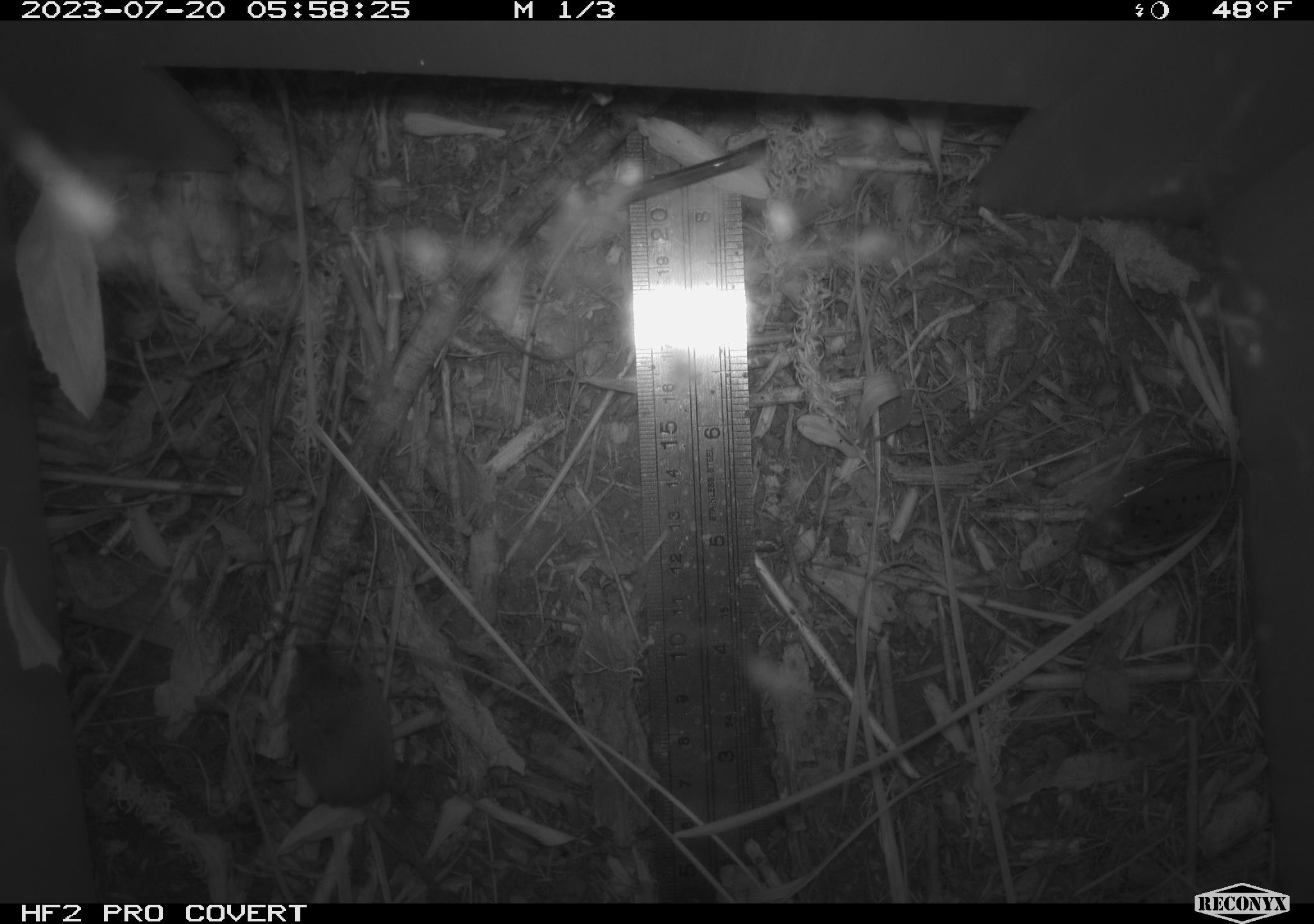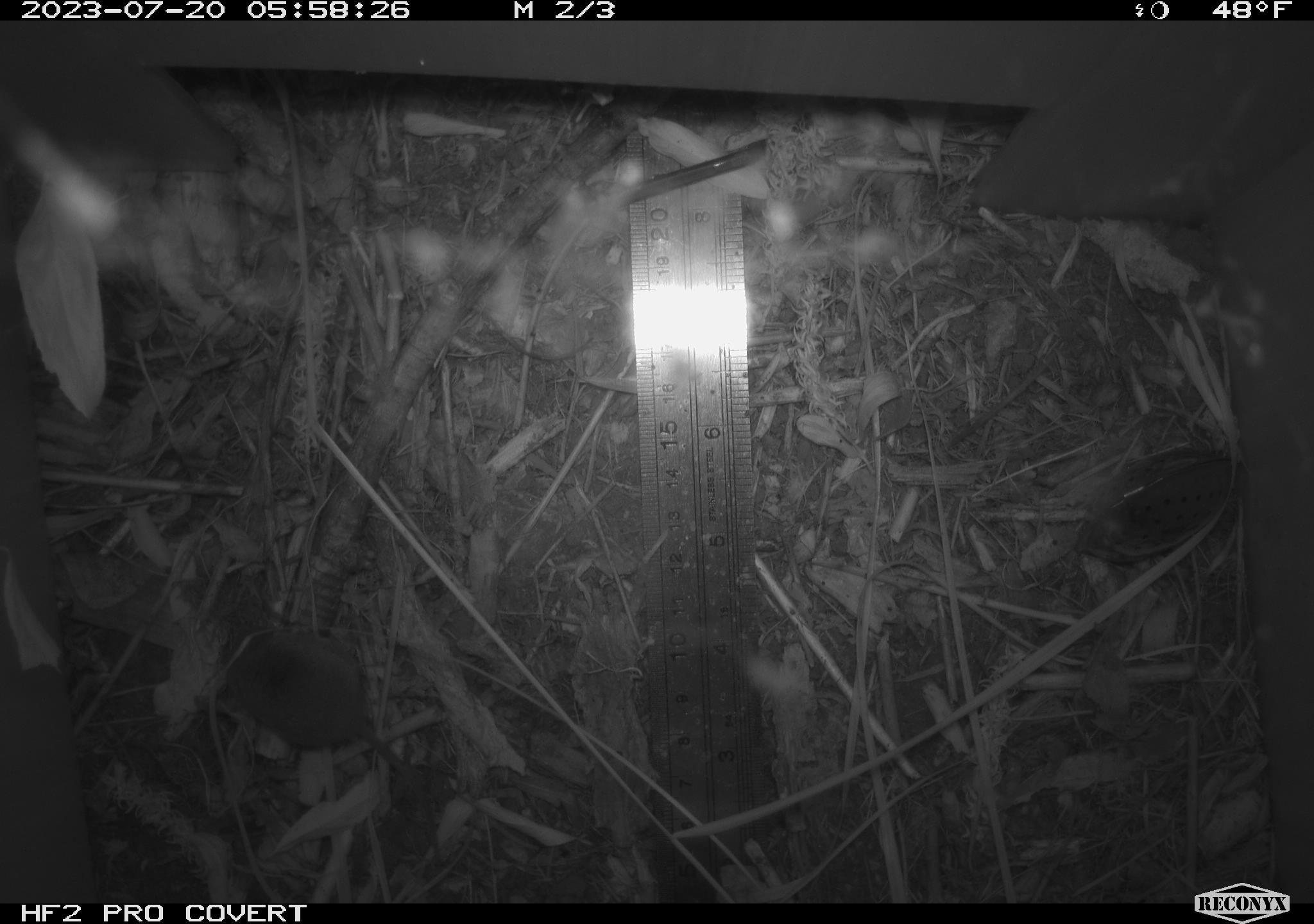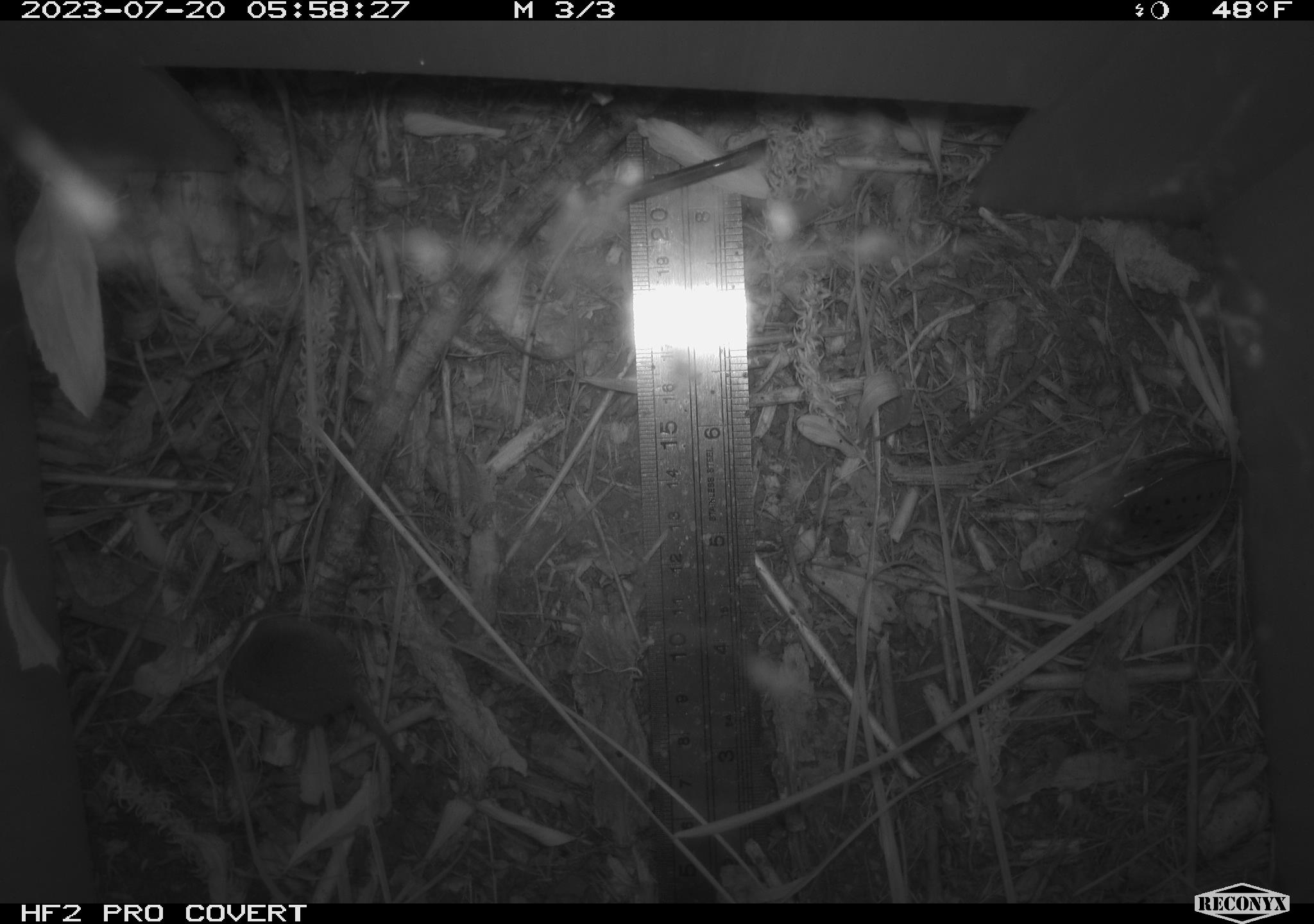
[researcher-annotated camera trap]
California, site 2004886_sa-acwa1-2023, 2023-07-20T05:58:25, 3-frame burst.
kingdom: Animalia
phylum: Chordata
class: Mammalia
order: Eulipotyphla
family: Soricidae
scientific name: Soricidae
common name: shrews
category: soricidae family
Soricidae family (shrews) (Soricidae).